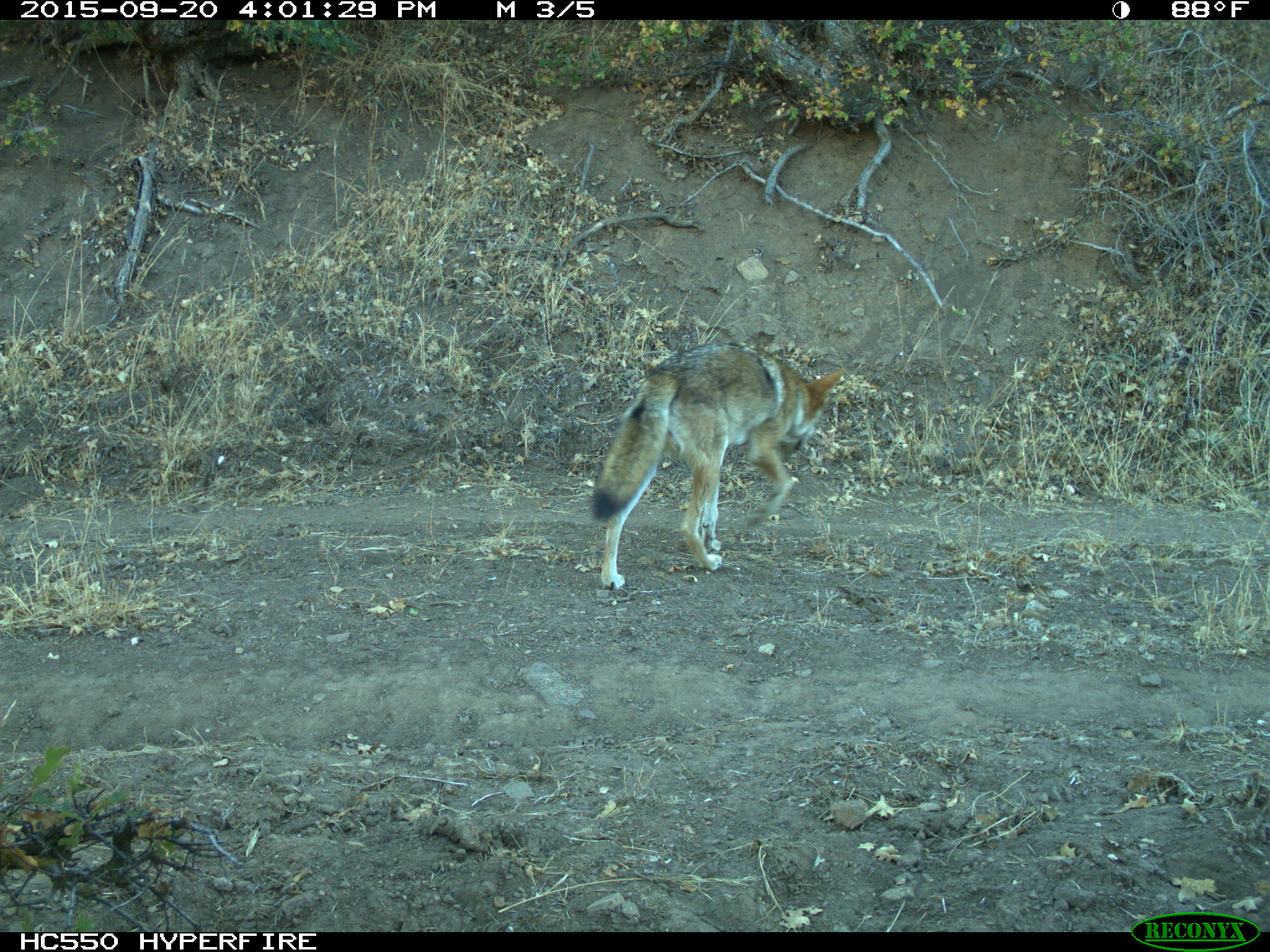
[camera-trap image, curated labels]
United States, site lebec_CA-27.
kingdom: Animalia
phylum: Chordata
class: Mammalia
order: Carnivora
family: Canidae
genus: Canis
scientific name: Canis latrans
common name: coyote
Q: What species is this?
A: Canis latrans (coyote).